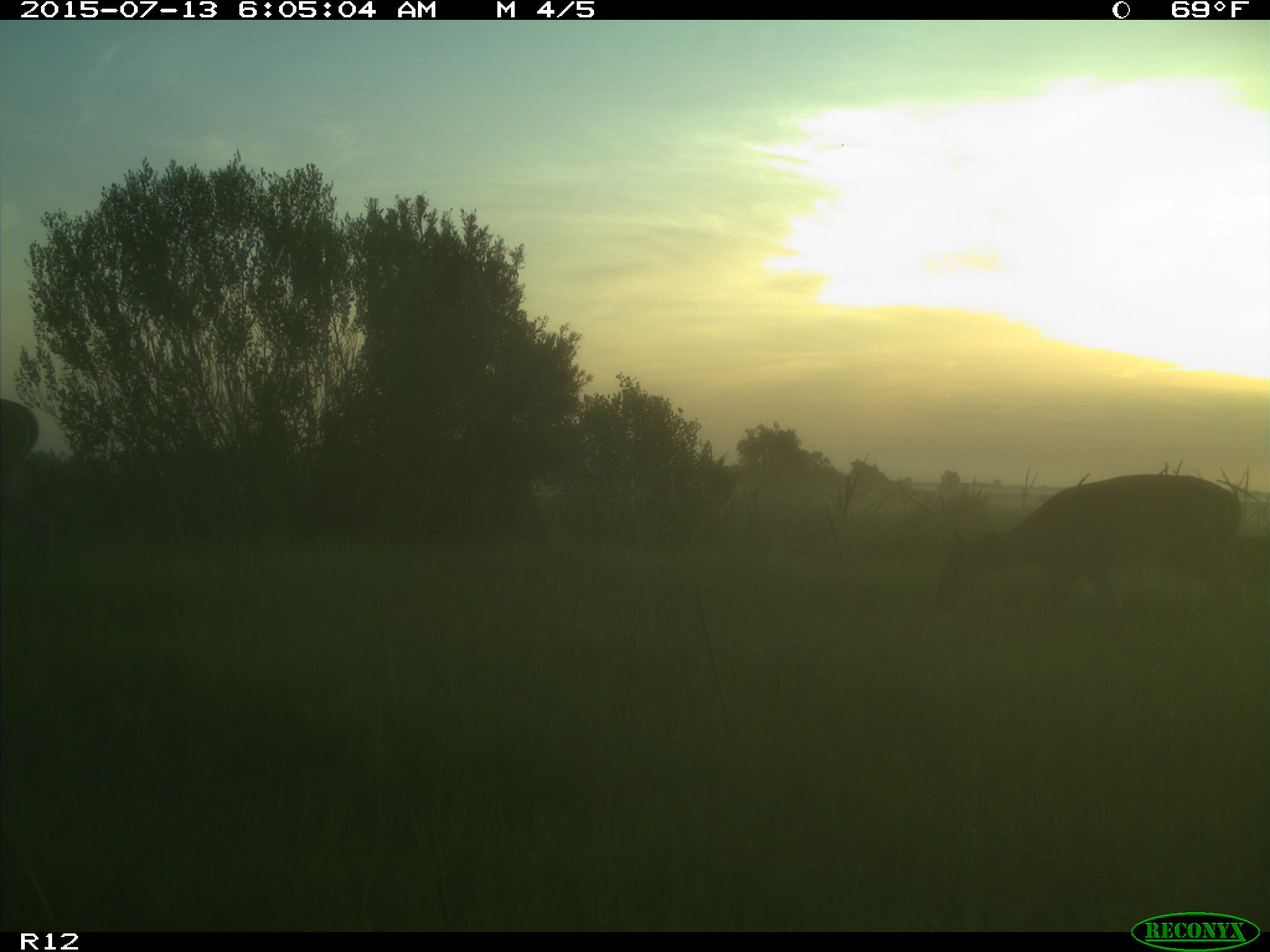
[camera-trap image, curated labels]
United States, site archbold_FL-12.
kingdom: Animalia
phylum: Chordata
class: Mammalia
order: Artiodactyla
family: Cervidae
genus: Odocoileus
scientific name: Odocoileus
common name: deer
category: unidentified deer